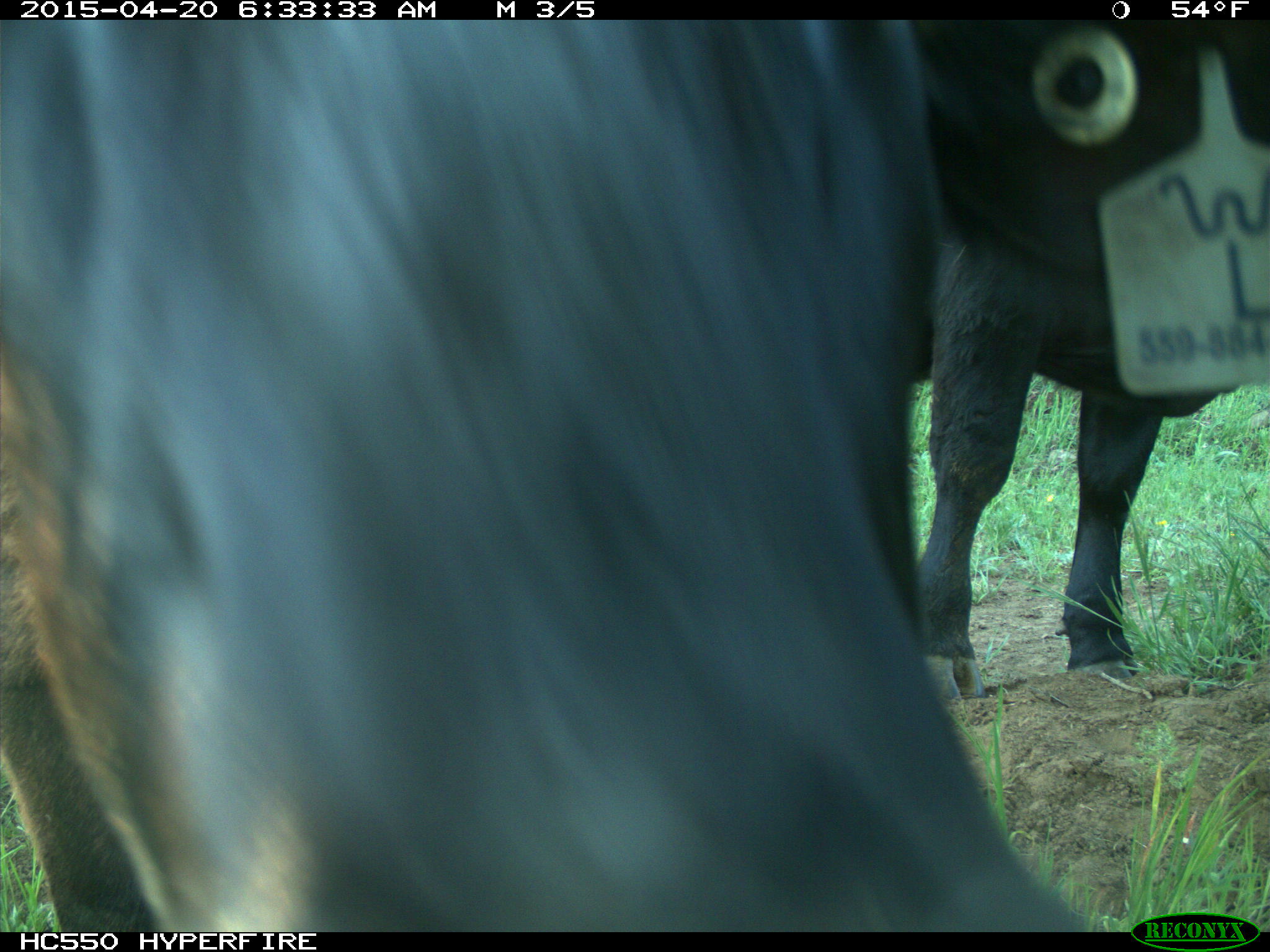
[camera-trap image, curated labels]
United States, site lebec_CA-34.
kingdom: Animalia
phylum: Chordata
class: Mammalia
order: Artiodactyla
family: Bovidae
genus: Bos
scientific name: Bos taurus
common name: domestic cow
Bos taurus (domestic cow).